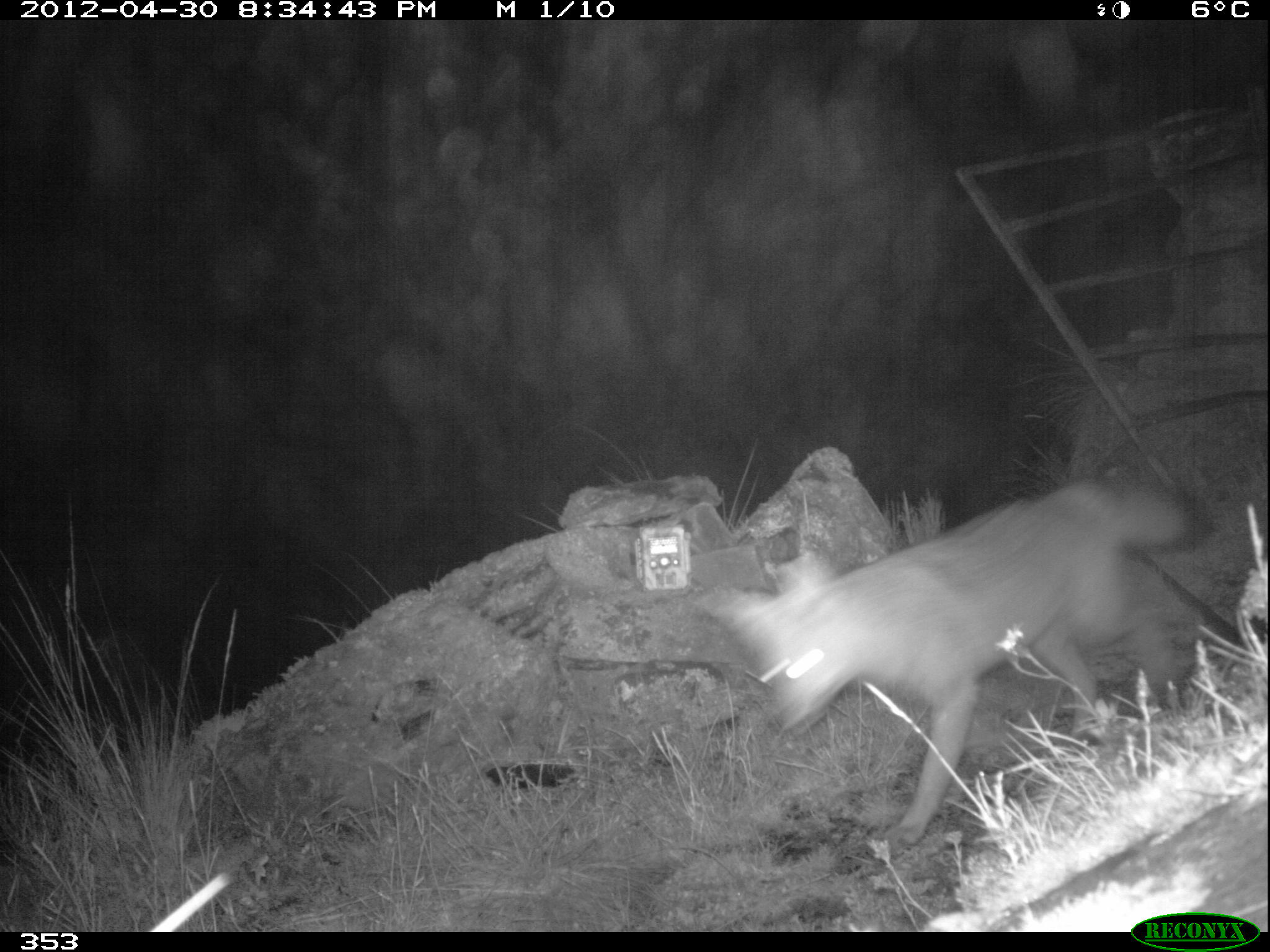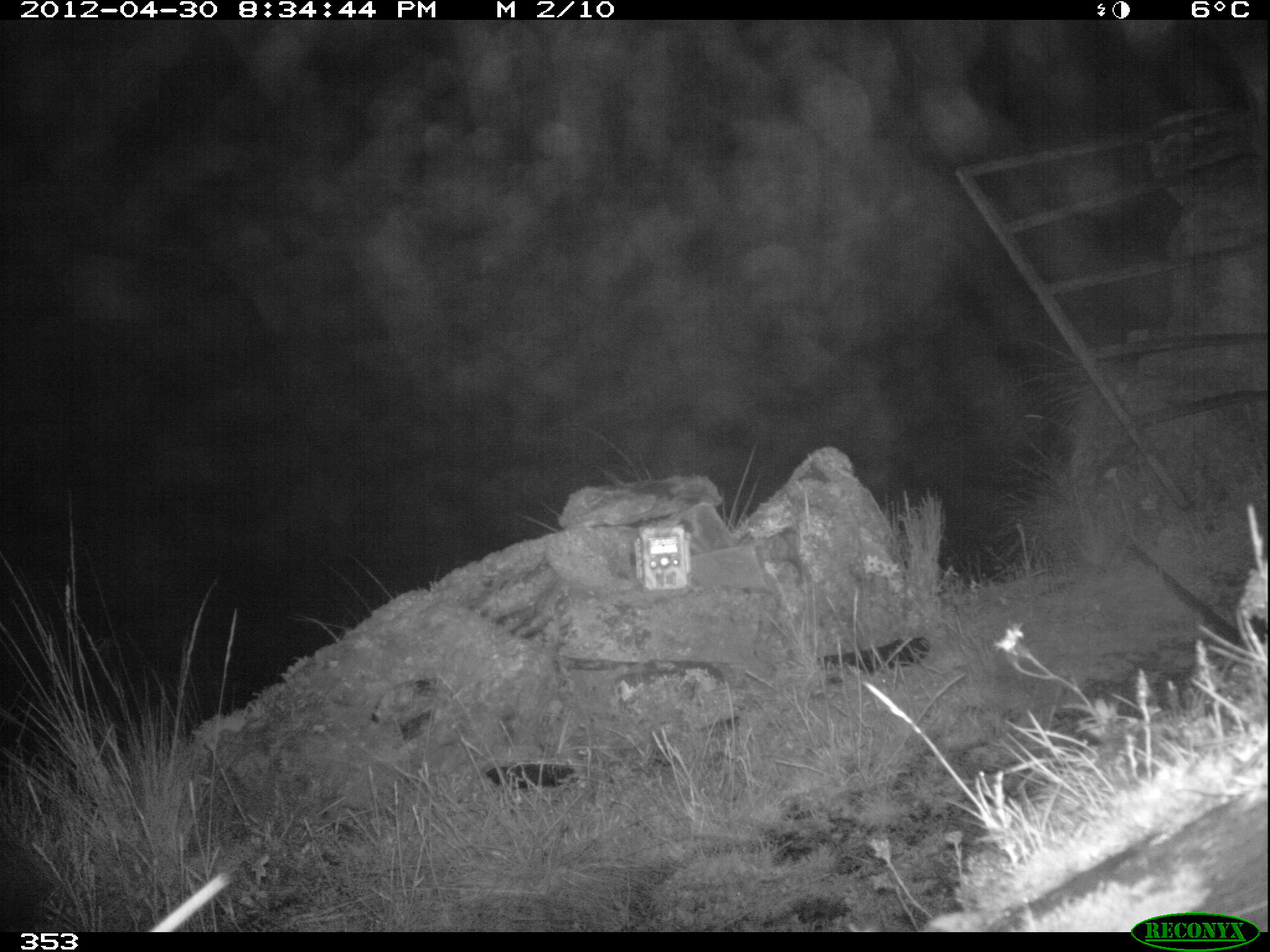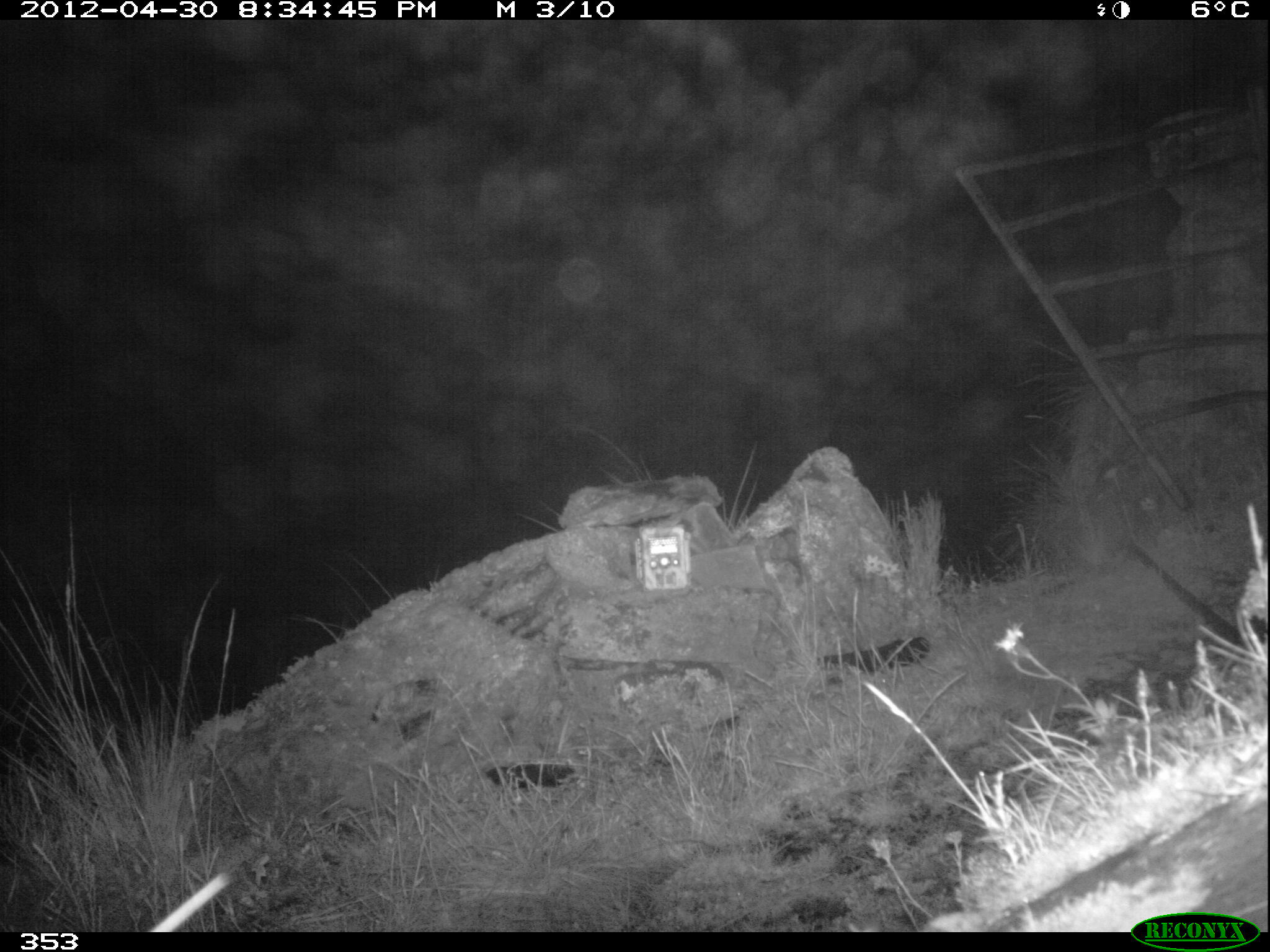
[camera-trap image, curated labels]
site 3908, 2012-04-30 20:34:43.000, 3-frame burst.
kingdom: Animalia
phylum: Chordata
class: Mammalia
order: Carnivora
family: Canidae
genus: Lycalopex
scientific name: Lycalopex culpaeus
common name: culpeo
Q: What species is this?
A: Lycalopex culpaeus (culpeo).